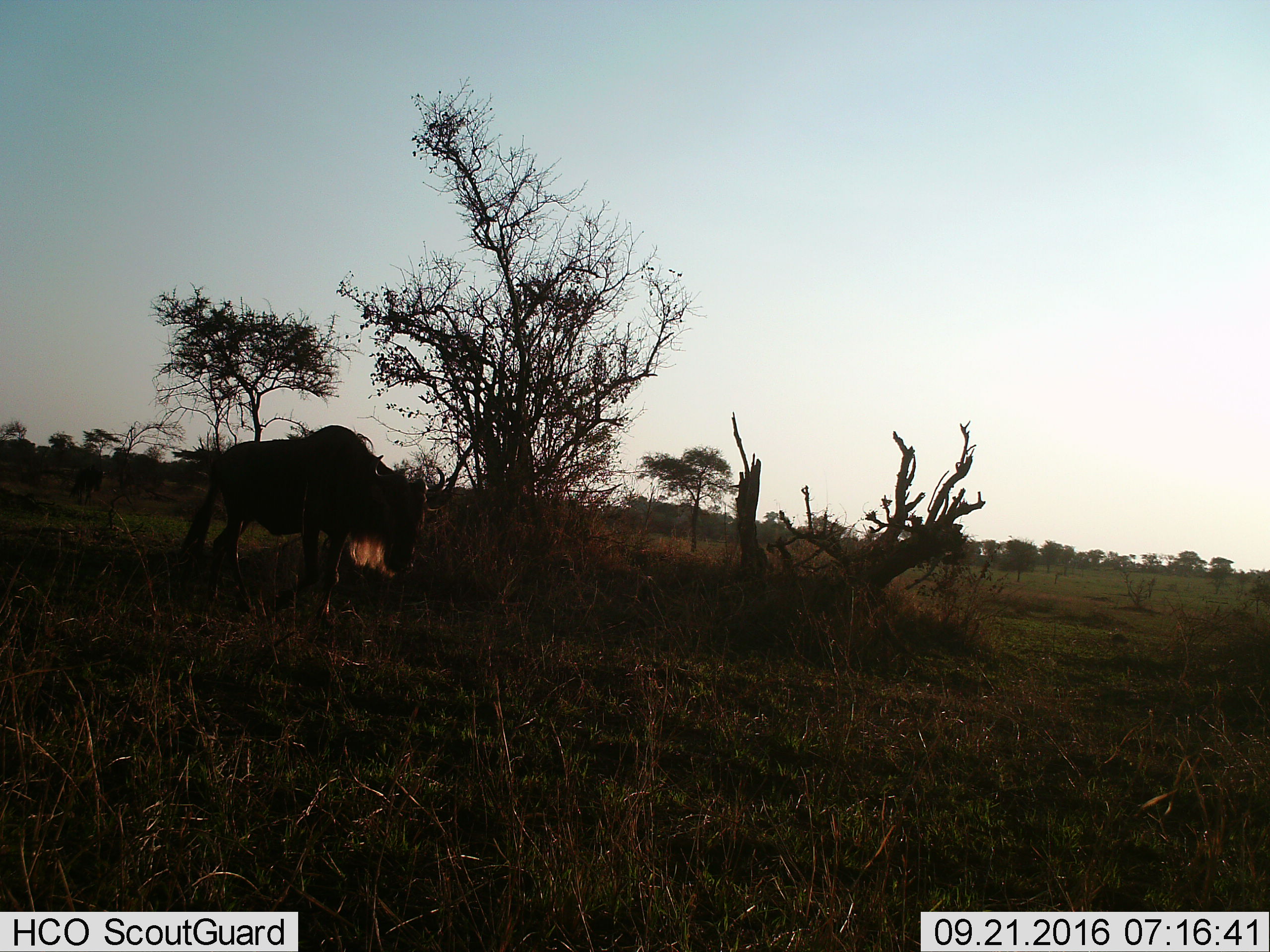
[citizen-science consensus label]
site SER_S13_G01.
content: unidentified animal